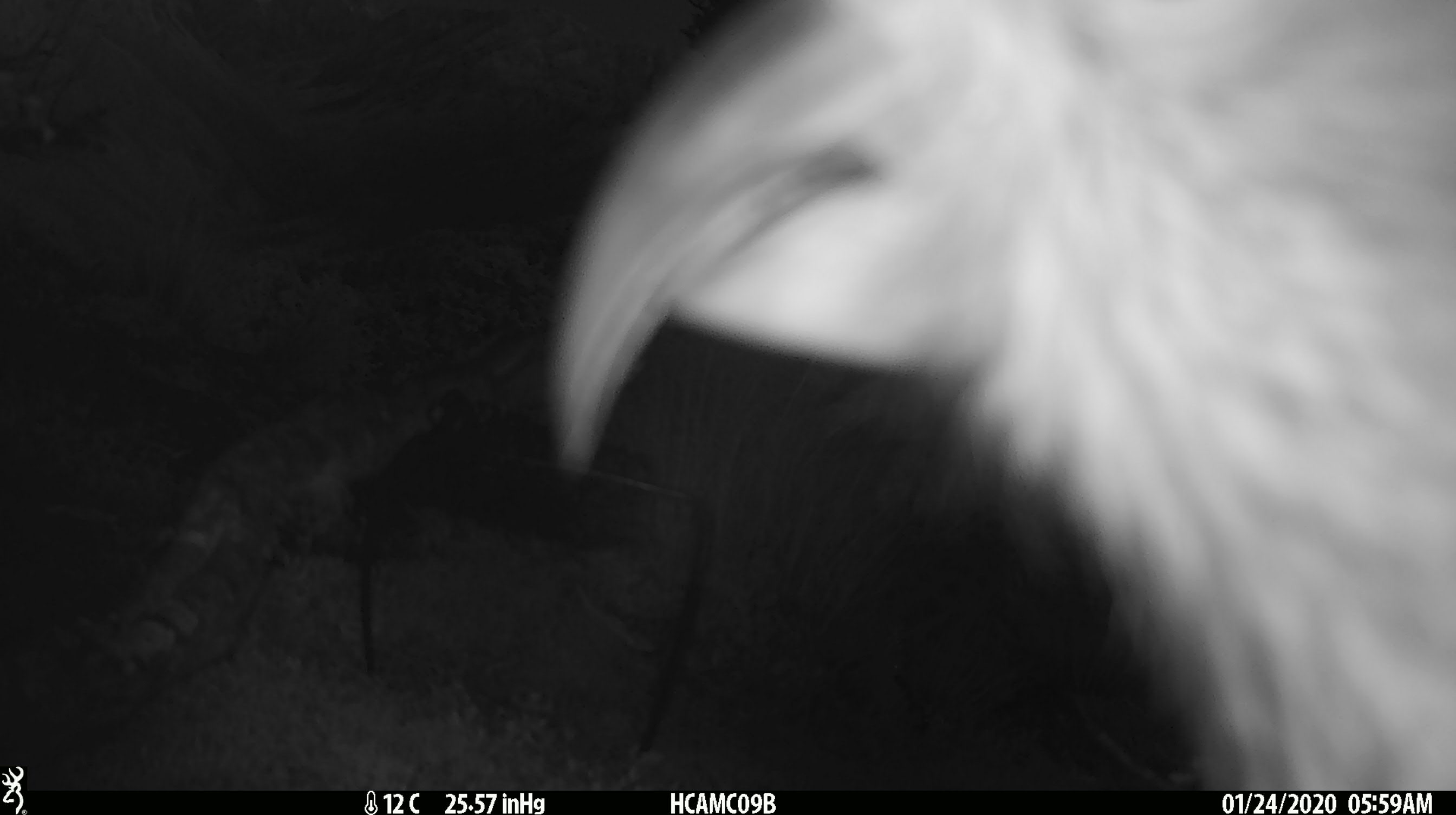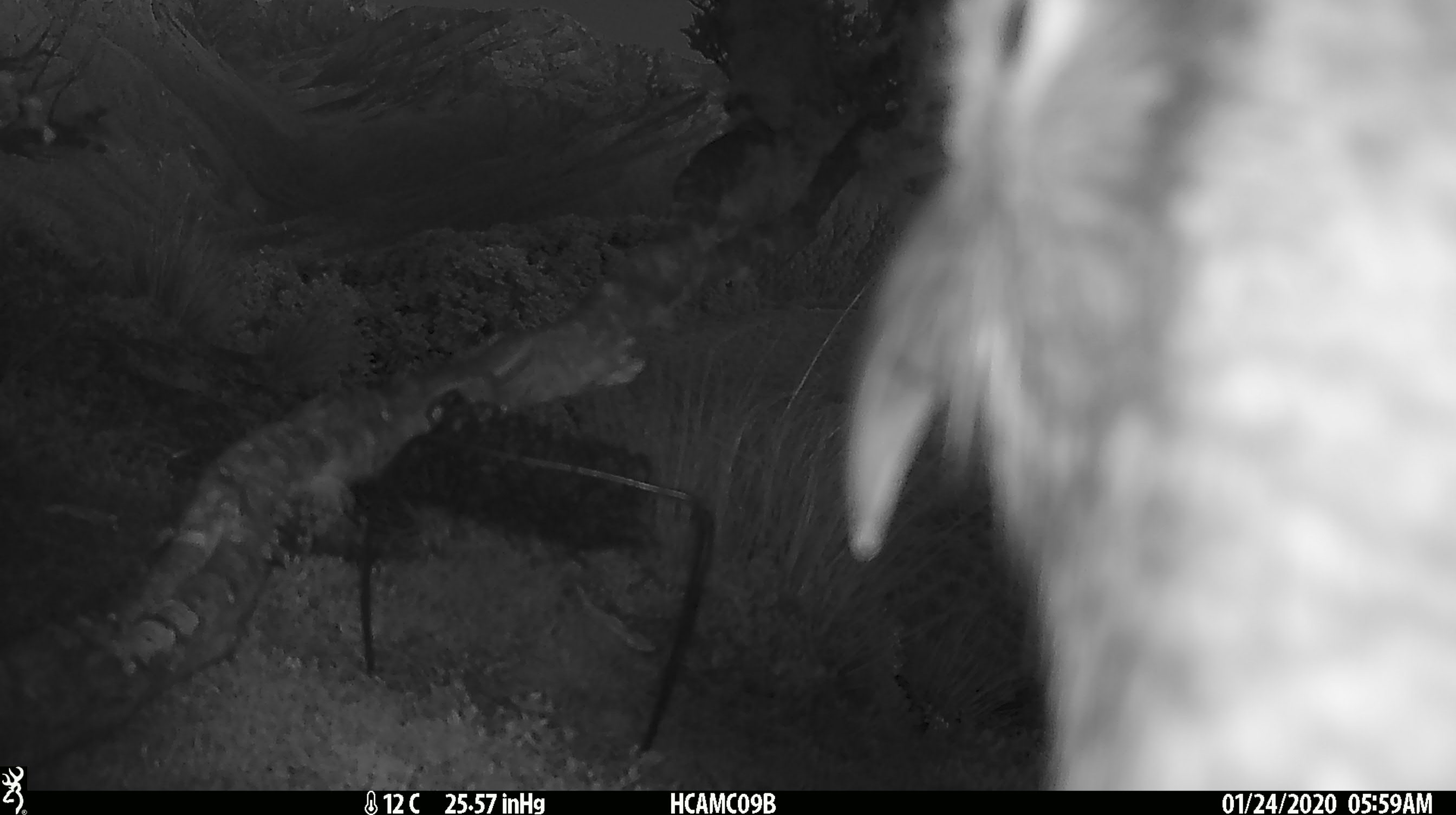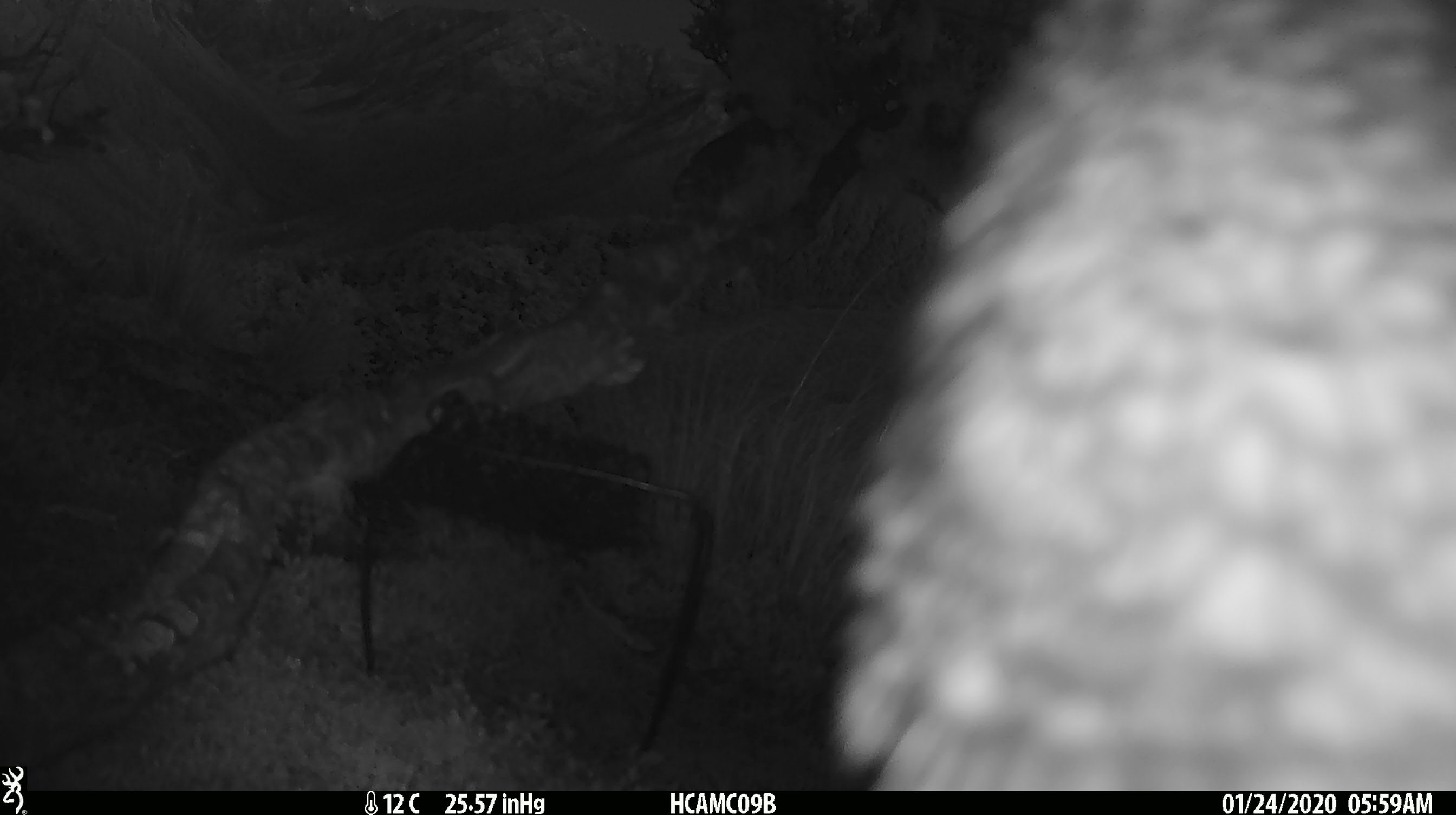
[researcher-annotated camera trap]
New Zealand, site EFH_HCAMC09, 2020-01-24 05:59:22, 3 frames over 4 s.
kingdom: Animalia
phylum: Chordata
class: Aves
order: Psittaciformes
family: Strigopidae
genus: Nestor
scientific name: Nestor notabilis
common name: kea